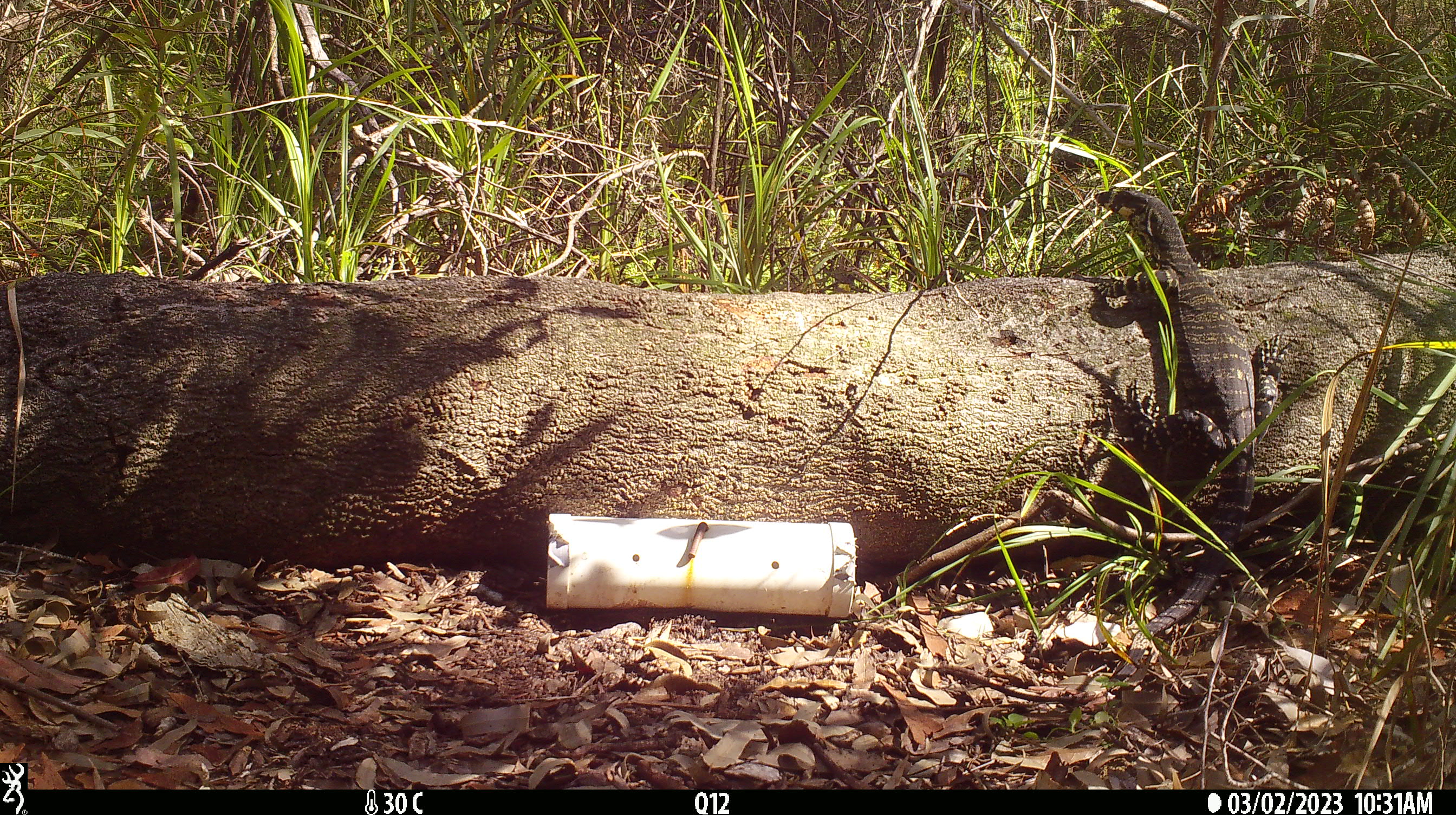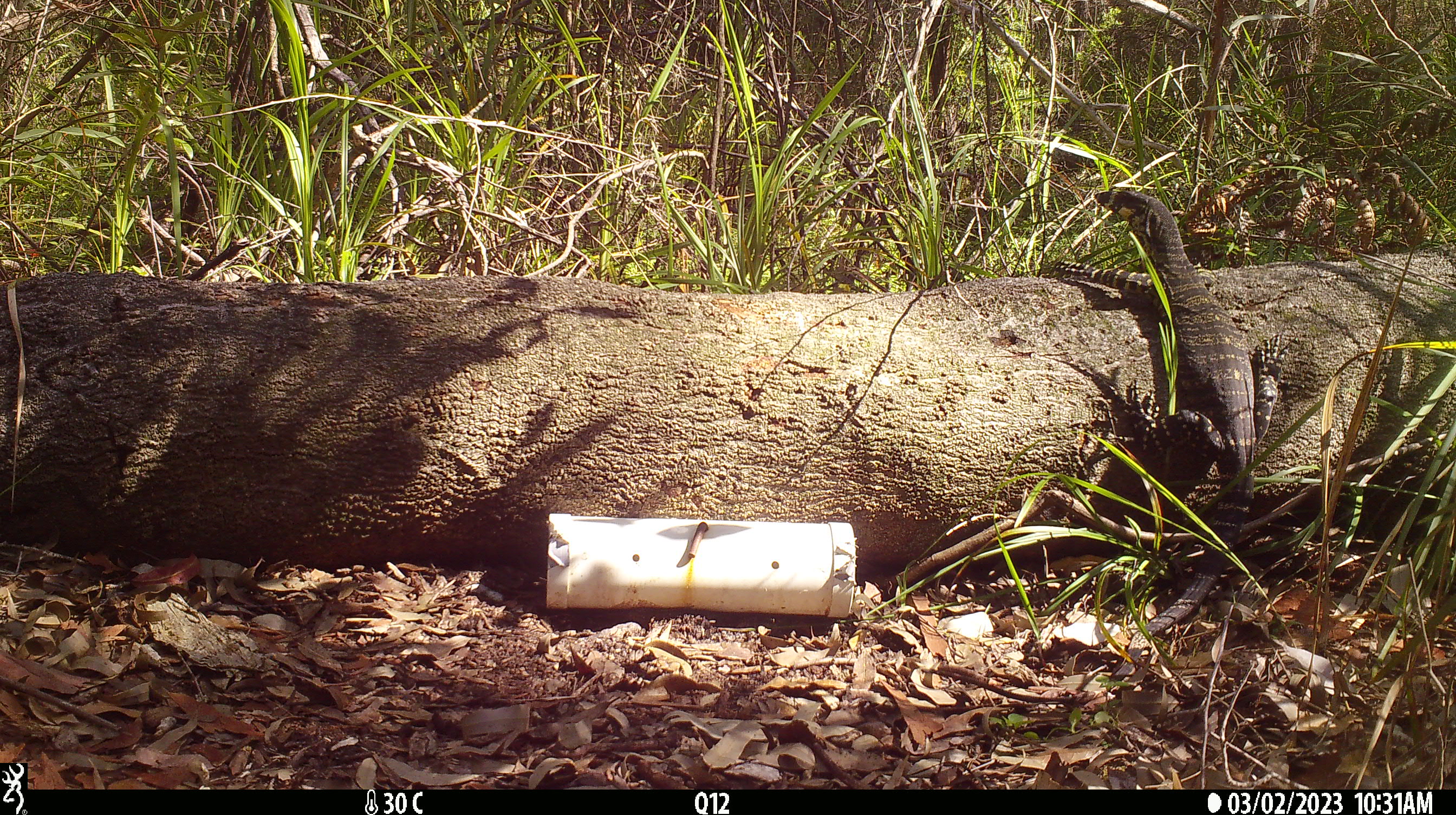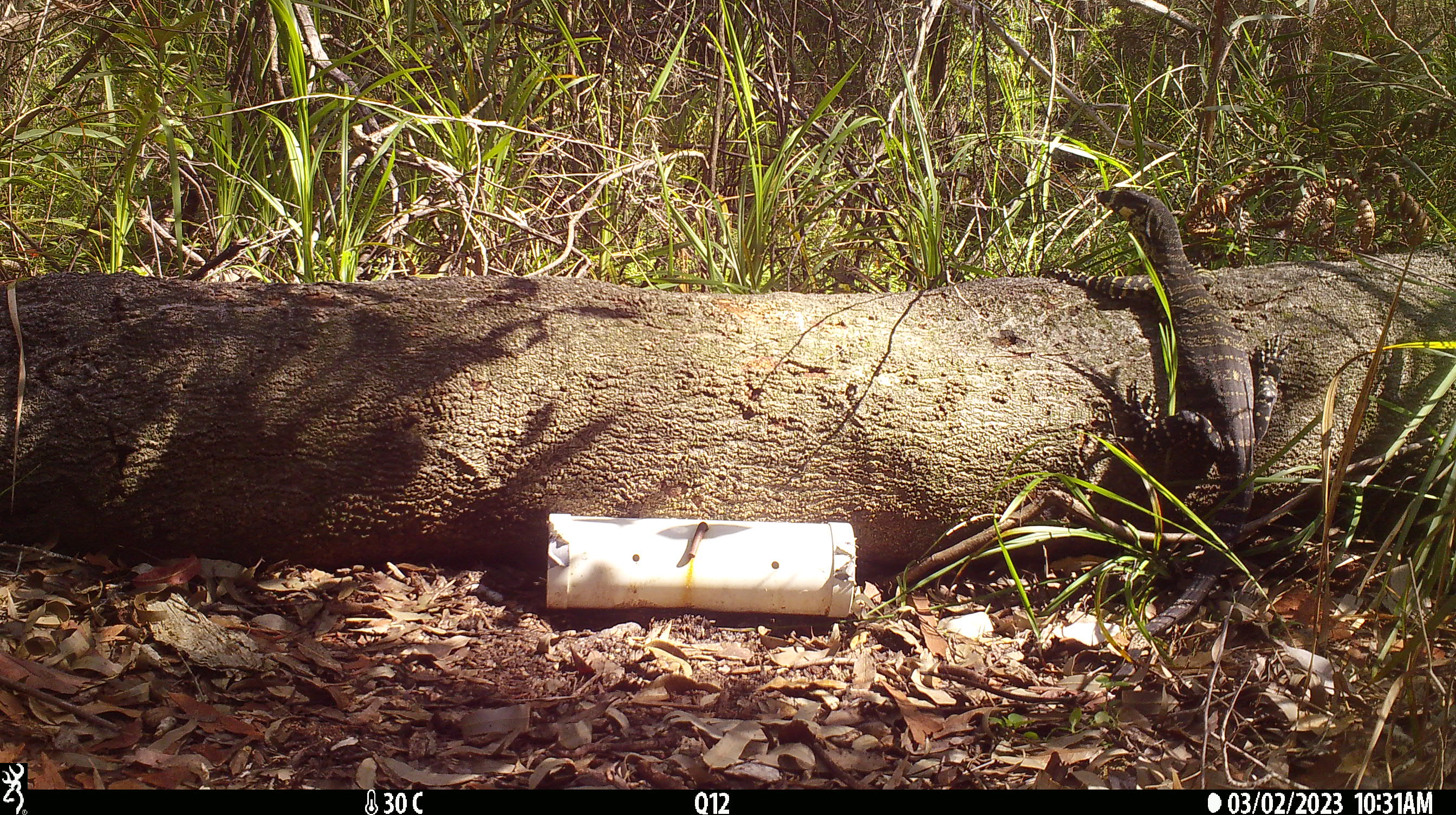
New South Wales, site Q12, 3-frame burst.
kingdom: Animalia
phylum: Chordata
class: Reptilia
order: Squamata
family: Varanidae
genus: Varanus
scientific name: Varanus varius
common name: lace monitor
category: goanna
Goanna (lace monitor) (Varanus varius).